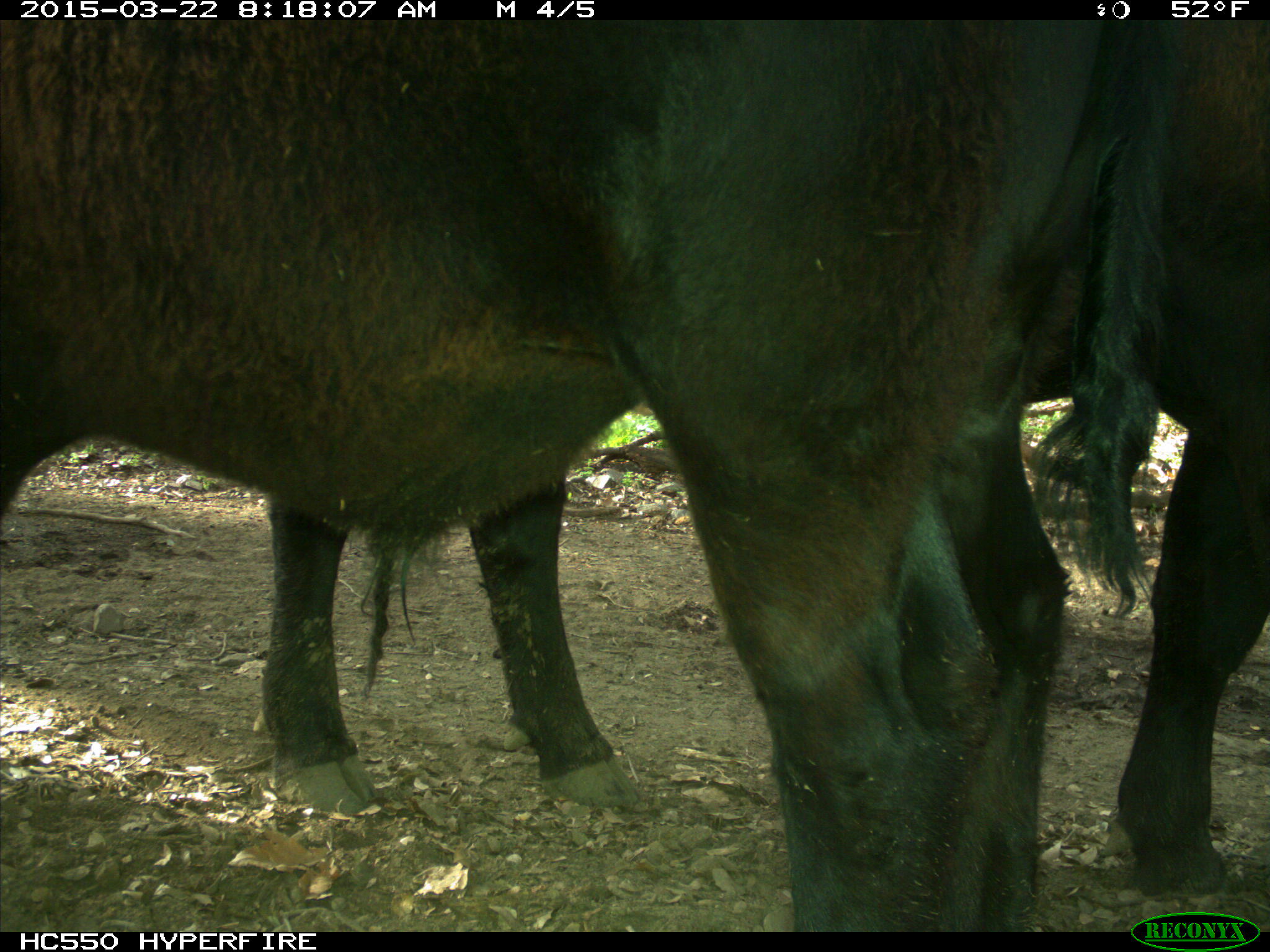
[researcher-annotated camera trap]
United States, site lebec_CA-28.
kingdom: Animalia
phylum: Chordata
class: Mammalia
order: Artiodactyla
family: Bovidae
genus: Bos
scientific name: Bos taurus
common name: domestic cow